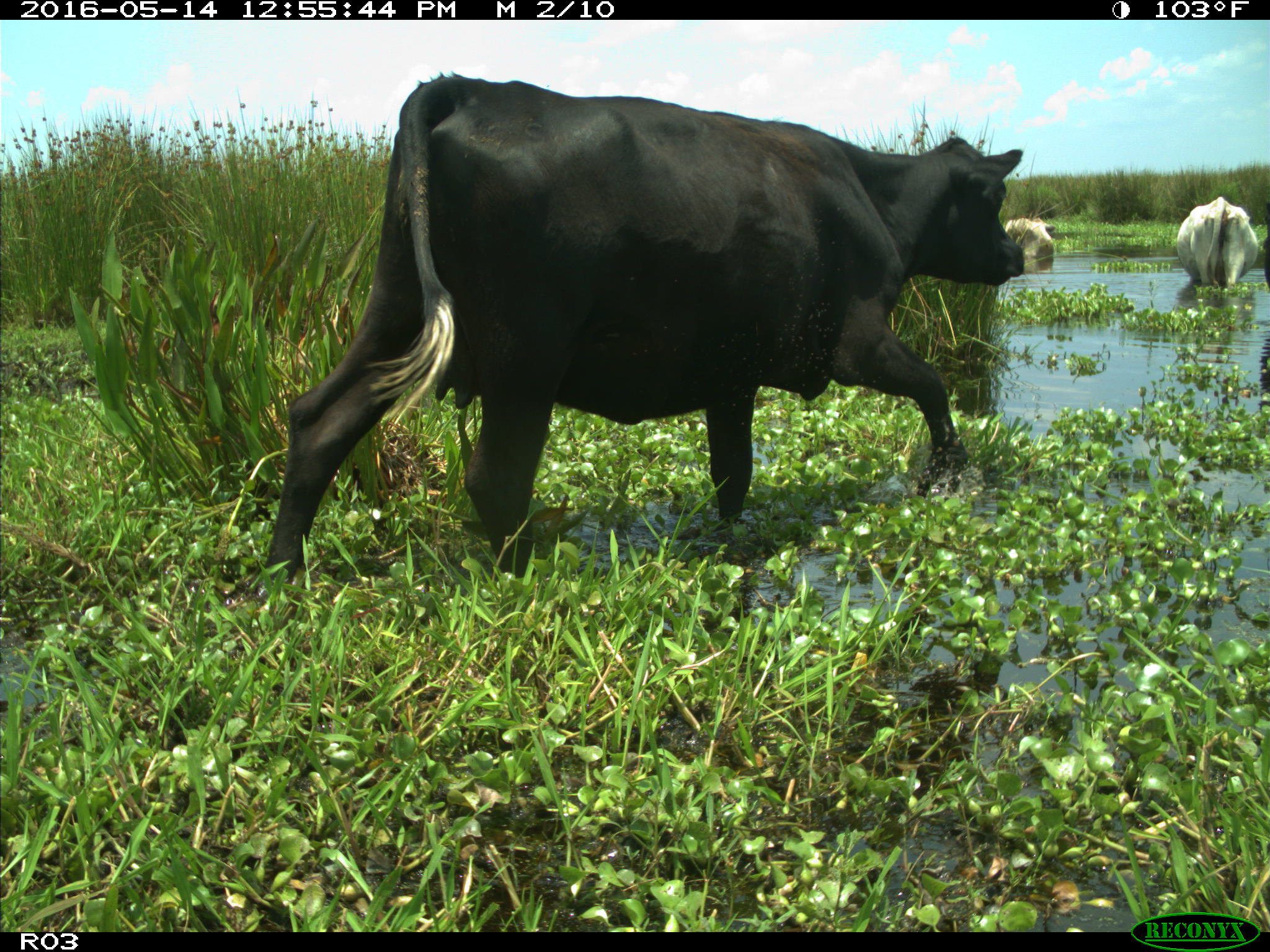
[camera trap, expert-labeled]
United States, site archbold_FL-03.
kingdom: Animalia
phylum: Chordata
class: Mammalia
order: Artiodactyla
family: Bovidae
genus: Bos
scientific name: Bos taurus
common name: domestic cow